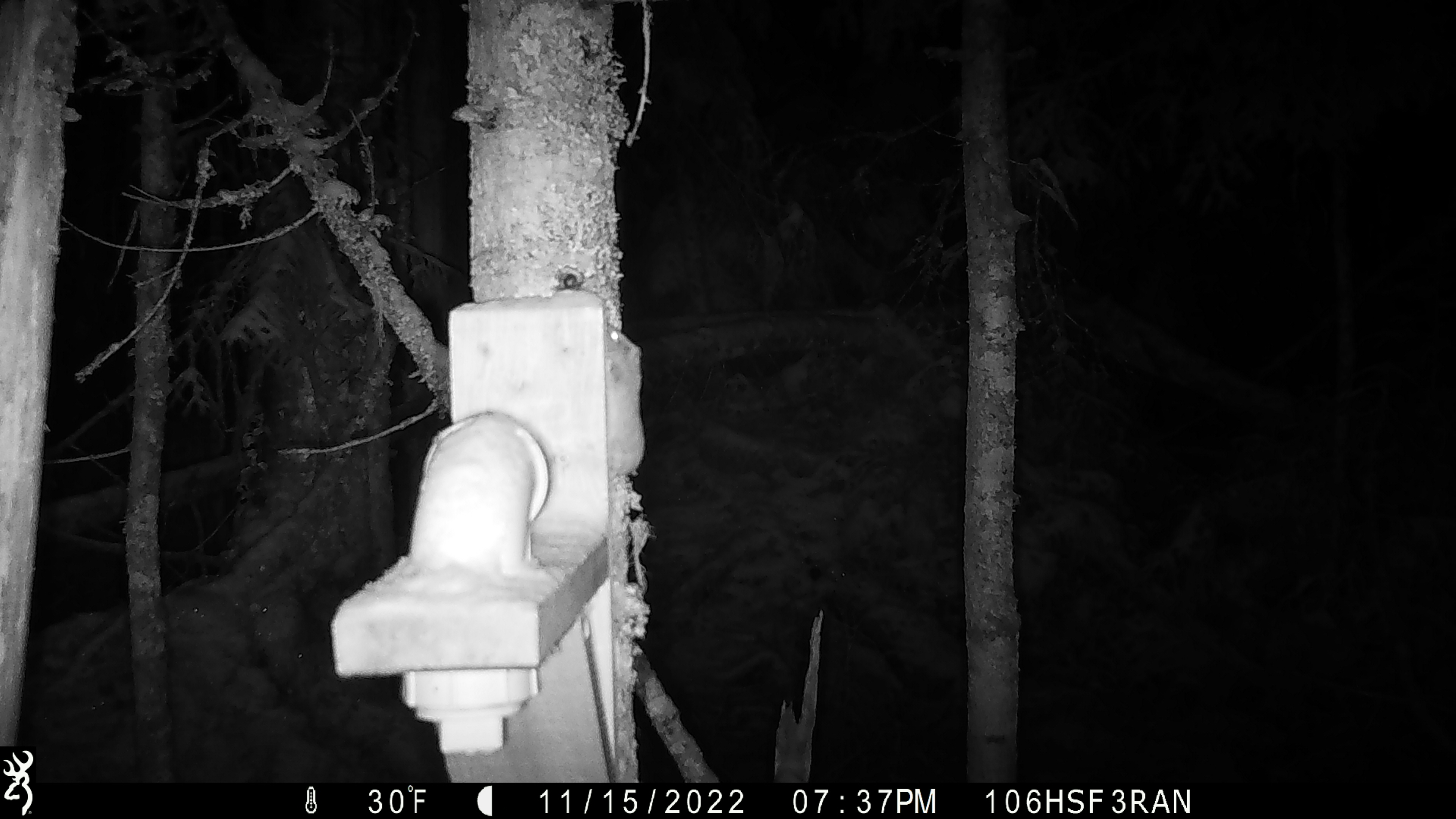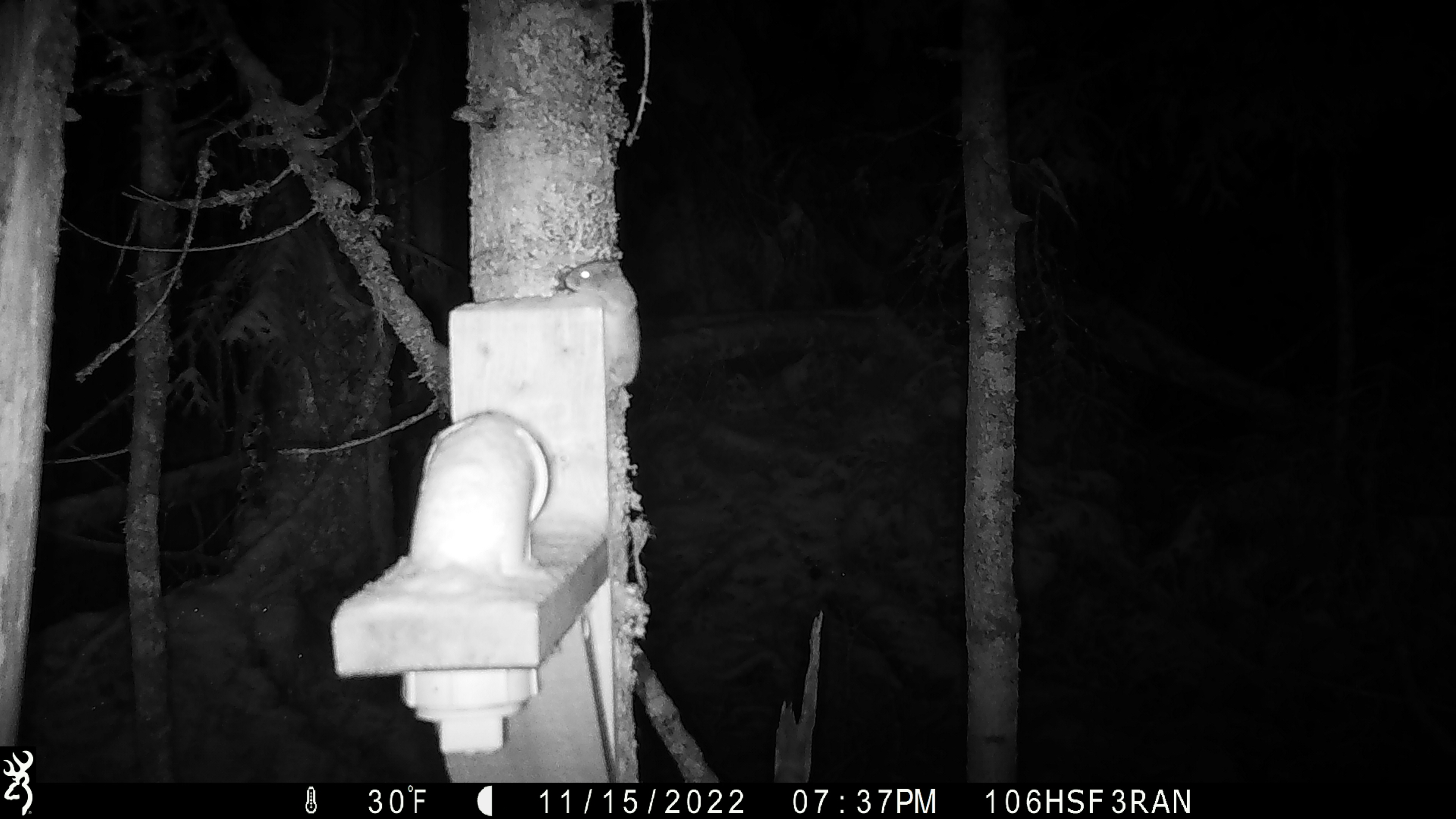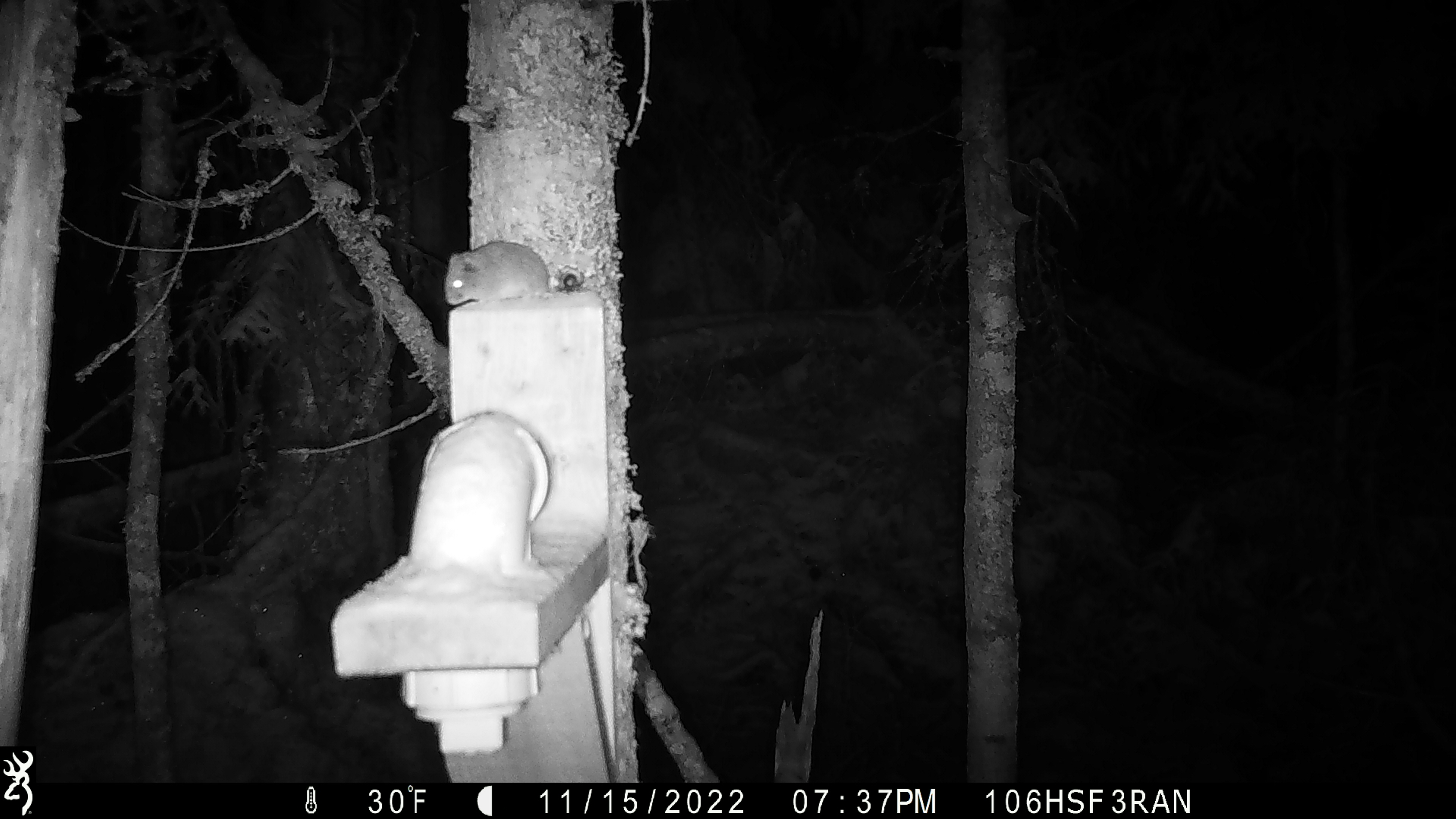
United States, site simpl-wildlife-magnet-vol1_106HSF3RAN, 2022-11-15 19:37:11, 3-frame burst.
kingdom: Animalia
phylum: Chordata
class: Mammalia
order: Rodentia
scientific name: Rodentia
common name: mouse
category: mouse sp.